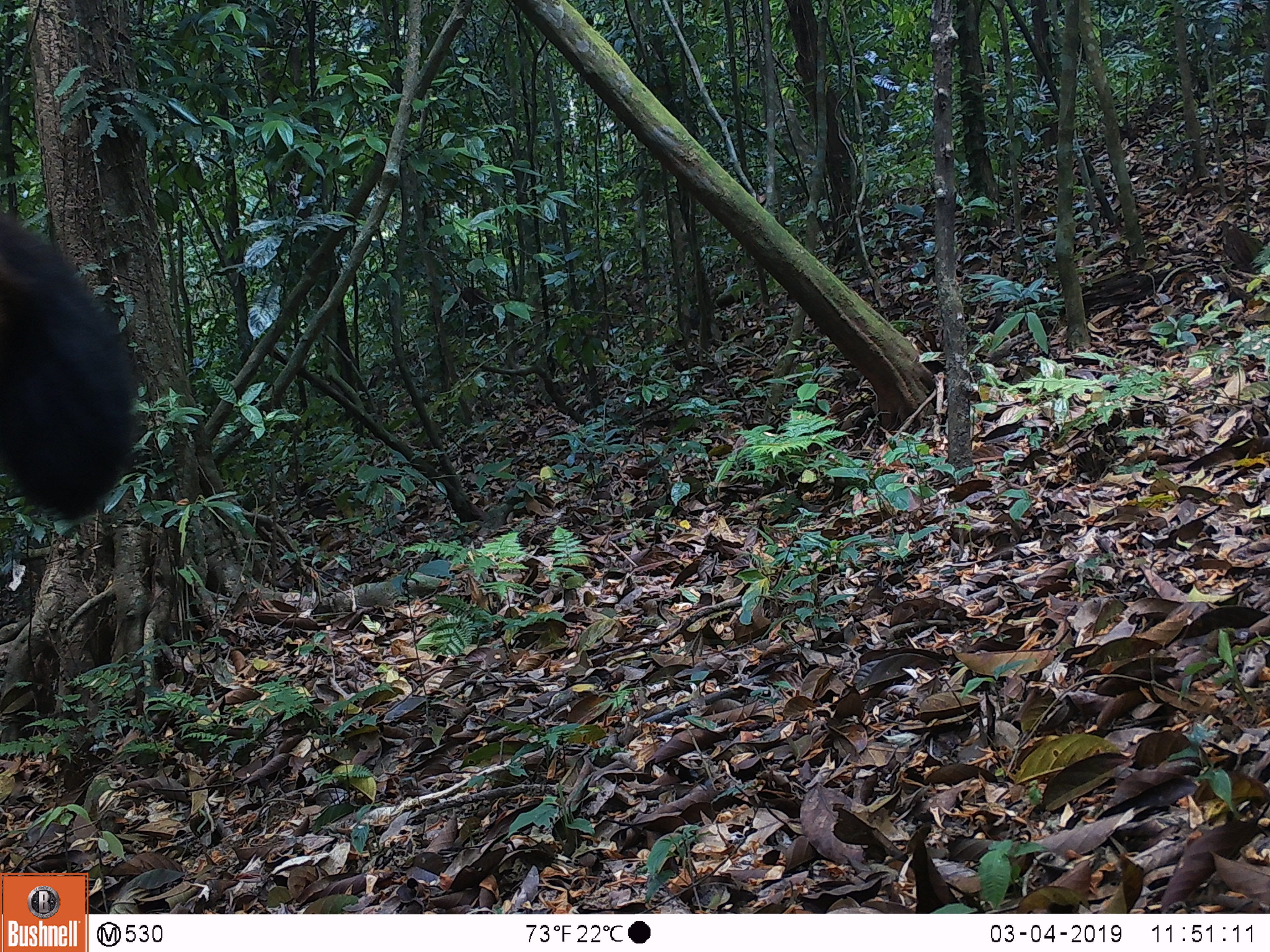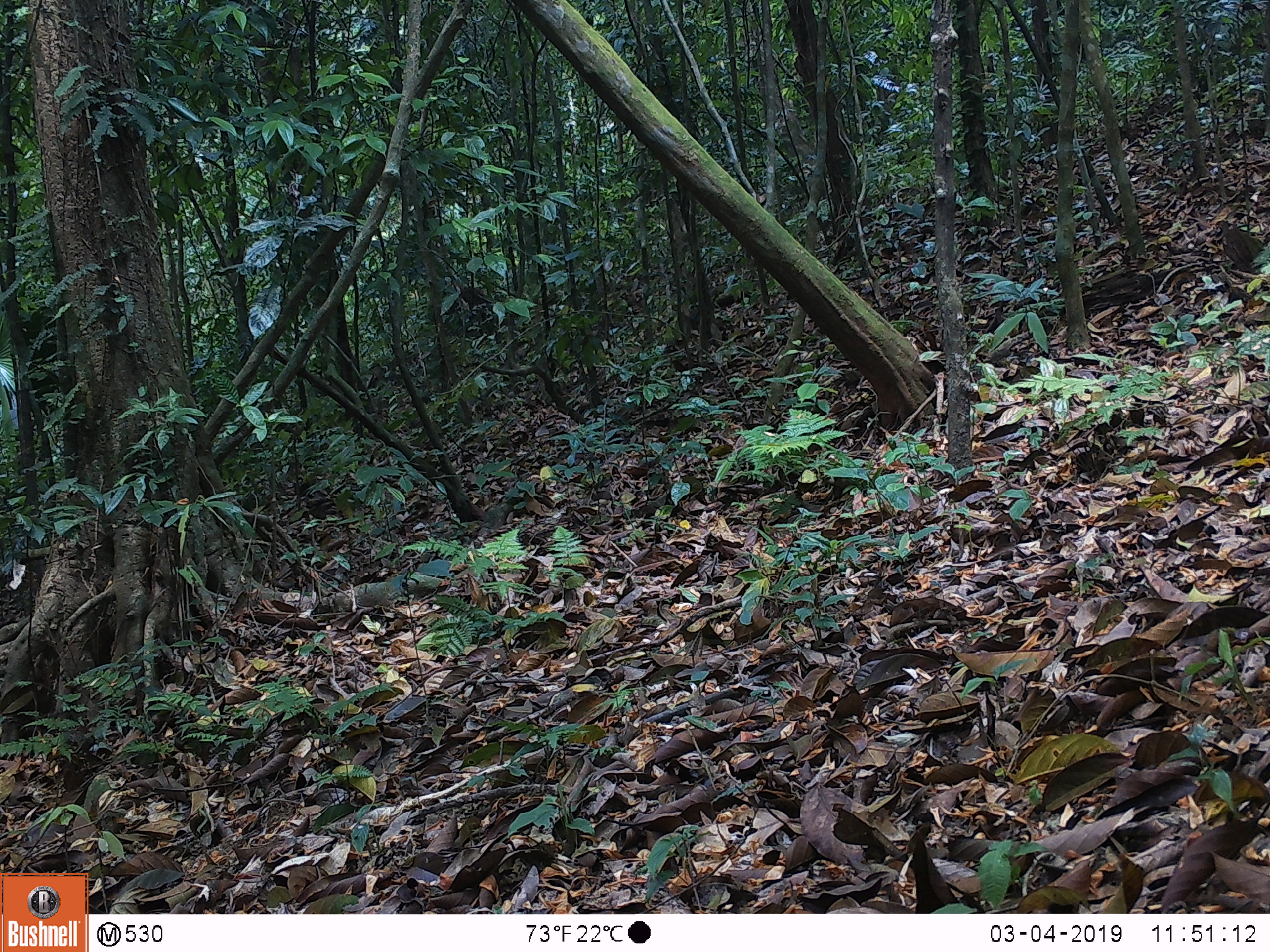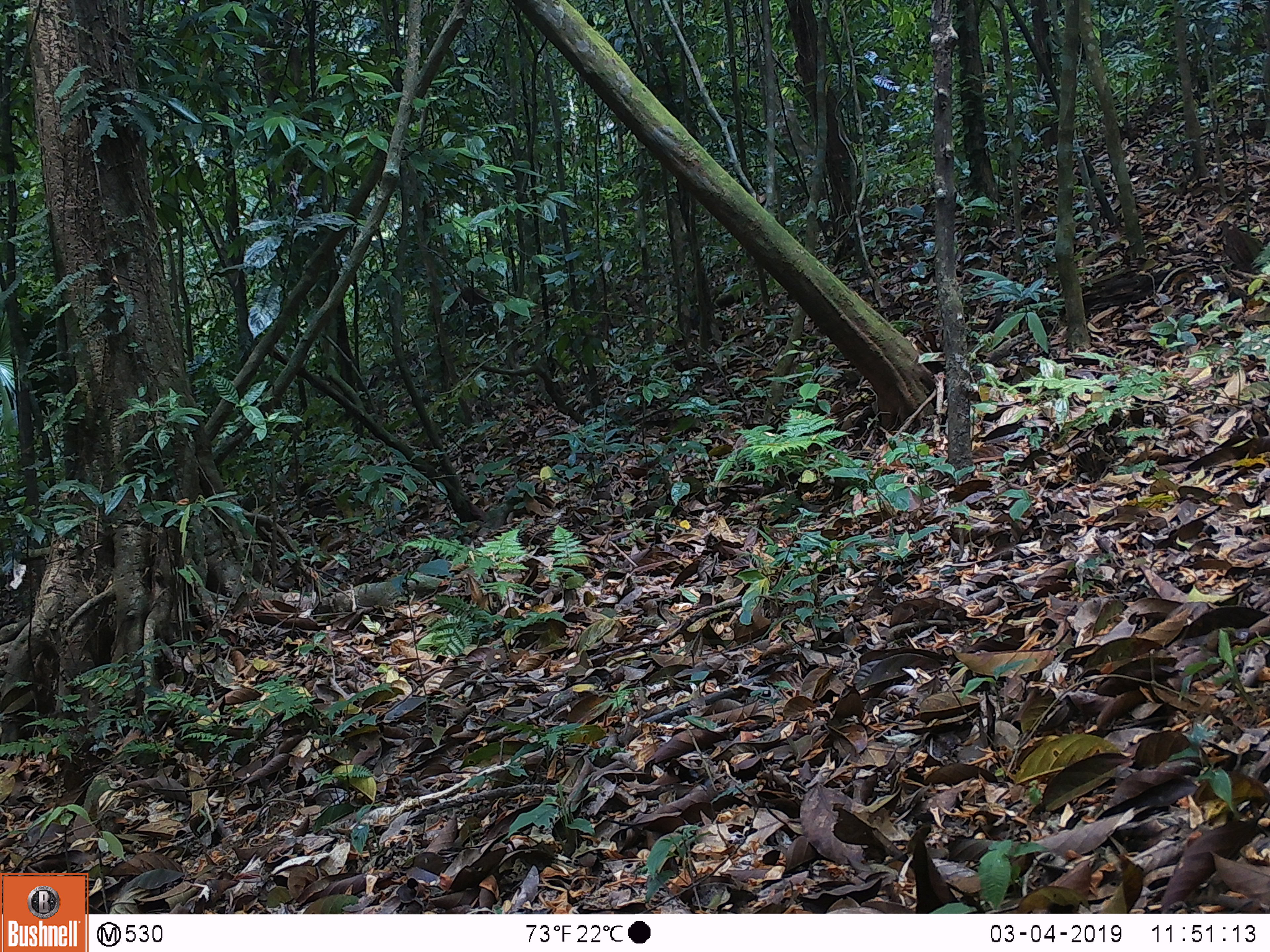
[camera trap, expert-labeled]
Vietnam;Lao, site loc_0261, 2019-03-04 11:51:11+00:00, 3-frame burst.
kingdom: Animalia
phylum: Chordata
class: Mammalia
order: Artiodactyla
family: Cervidae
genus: Rusa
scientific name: Rusa unicolor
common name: sambar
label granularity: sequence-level